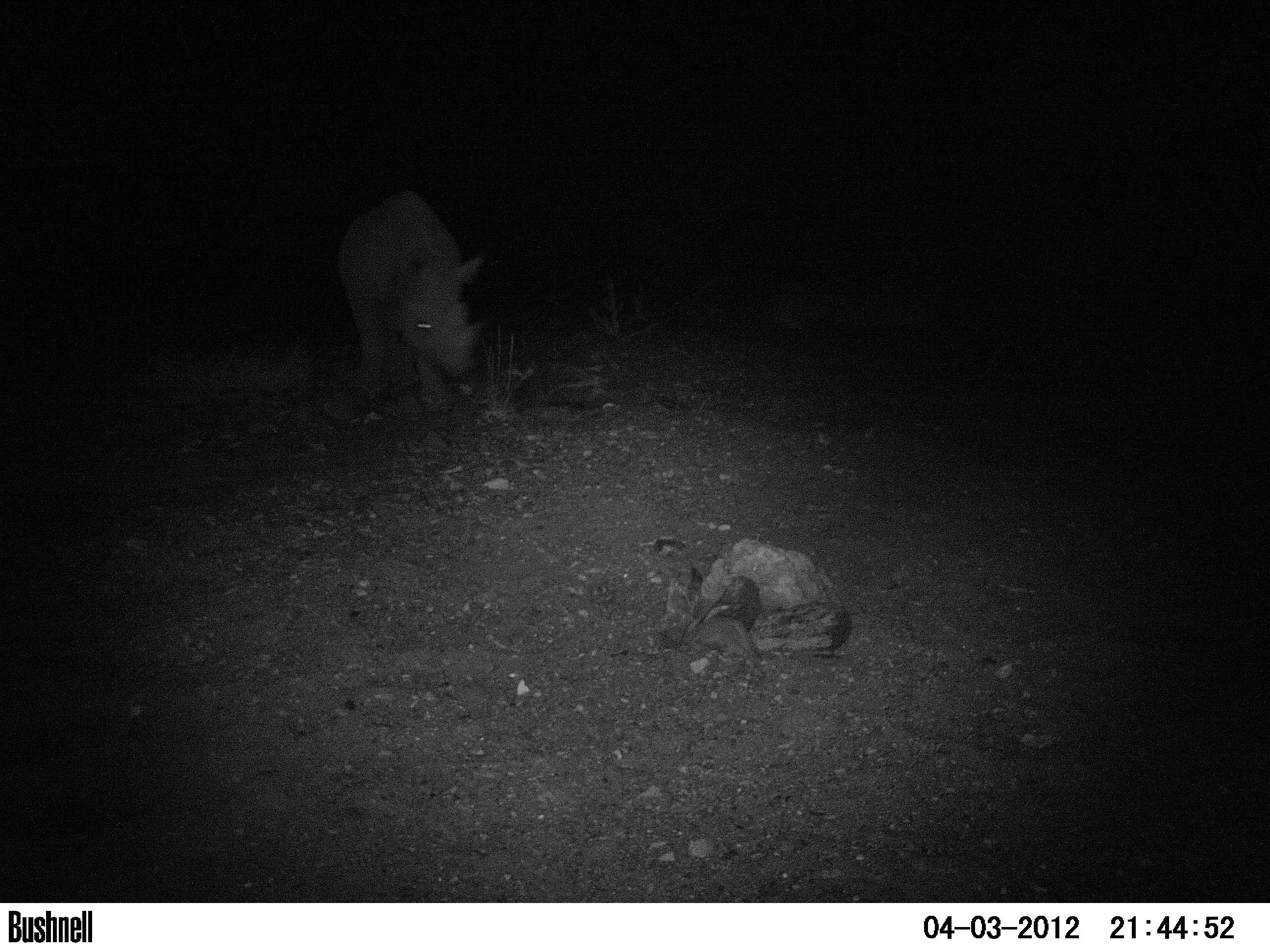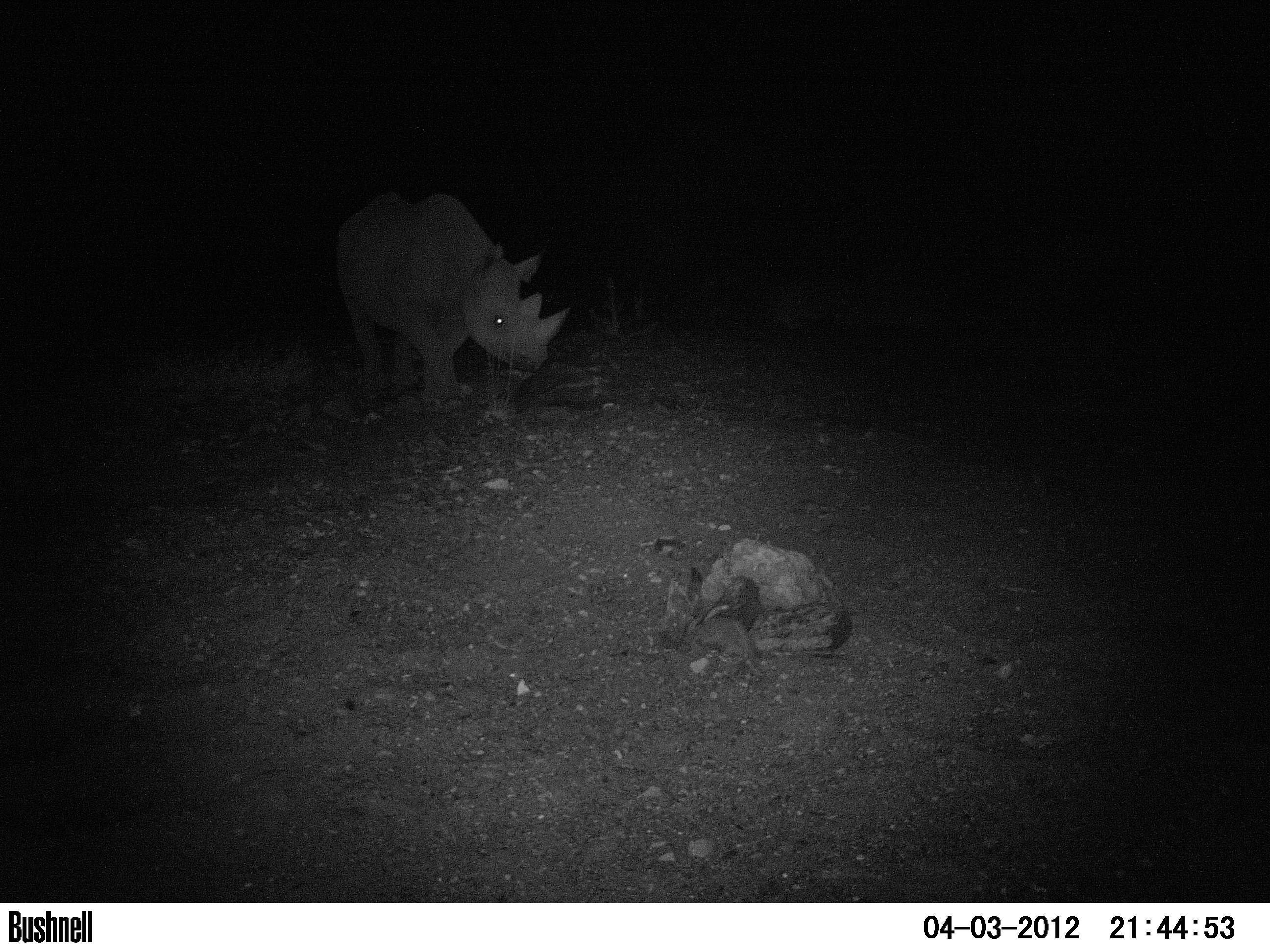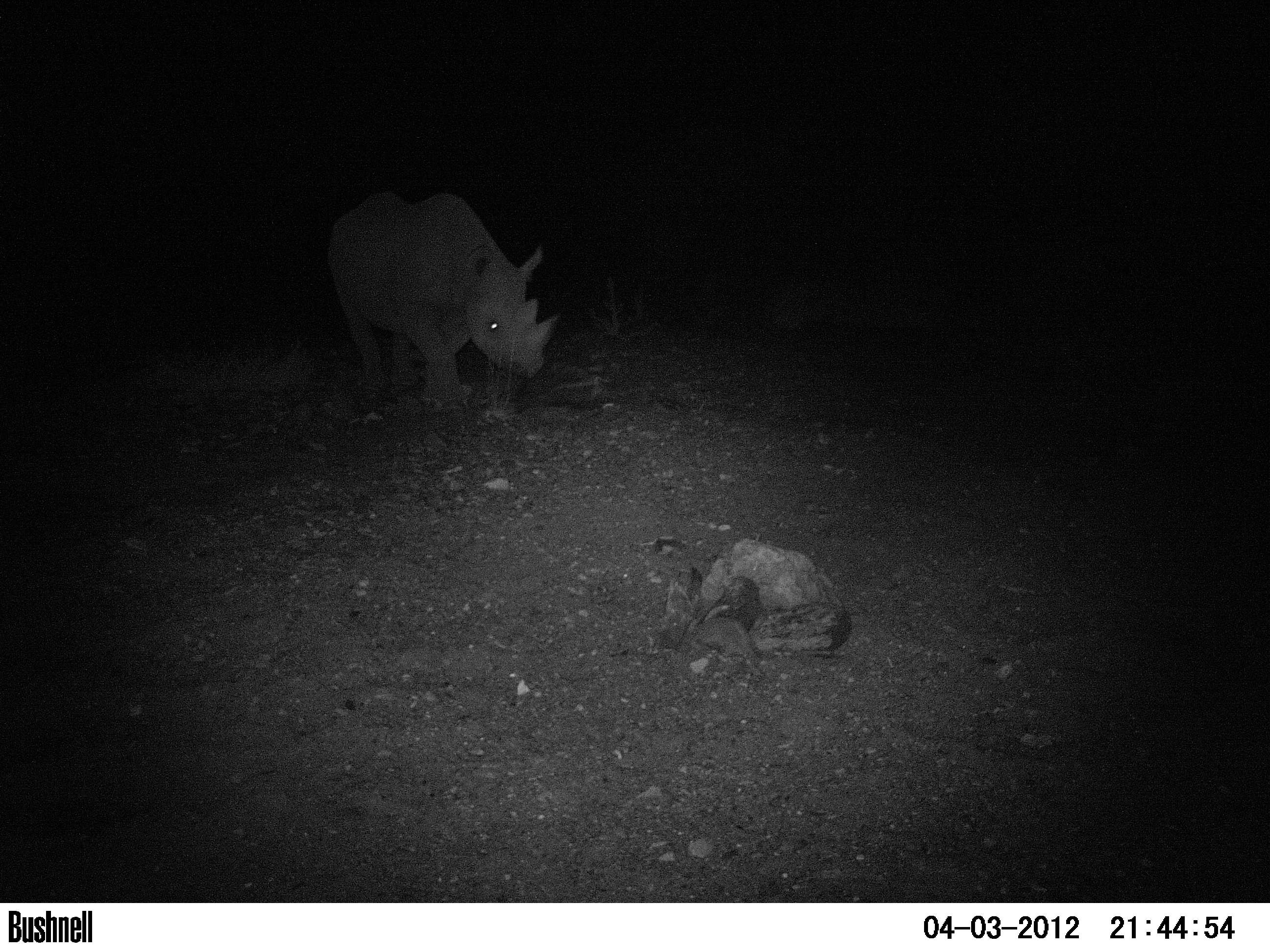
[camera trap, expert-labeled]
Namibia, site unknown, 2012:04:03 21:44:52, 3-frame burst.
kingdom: Animalia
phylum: Chordata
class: Mammalia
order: Perissodactyla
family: Rhinocerotidae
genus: Diceros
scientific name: Diceros bicornis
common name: black rhinoceros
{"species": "Diceros bicornis (black rhinoceros)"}